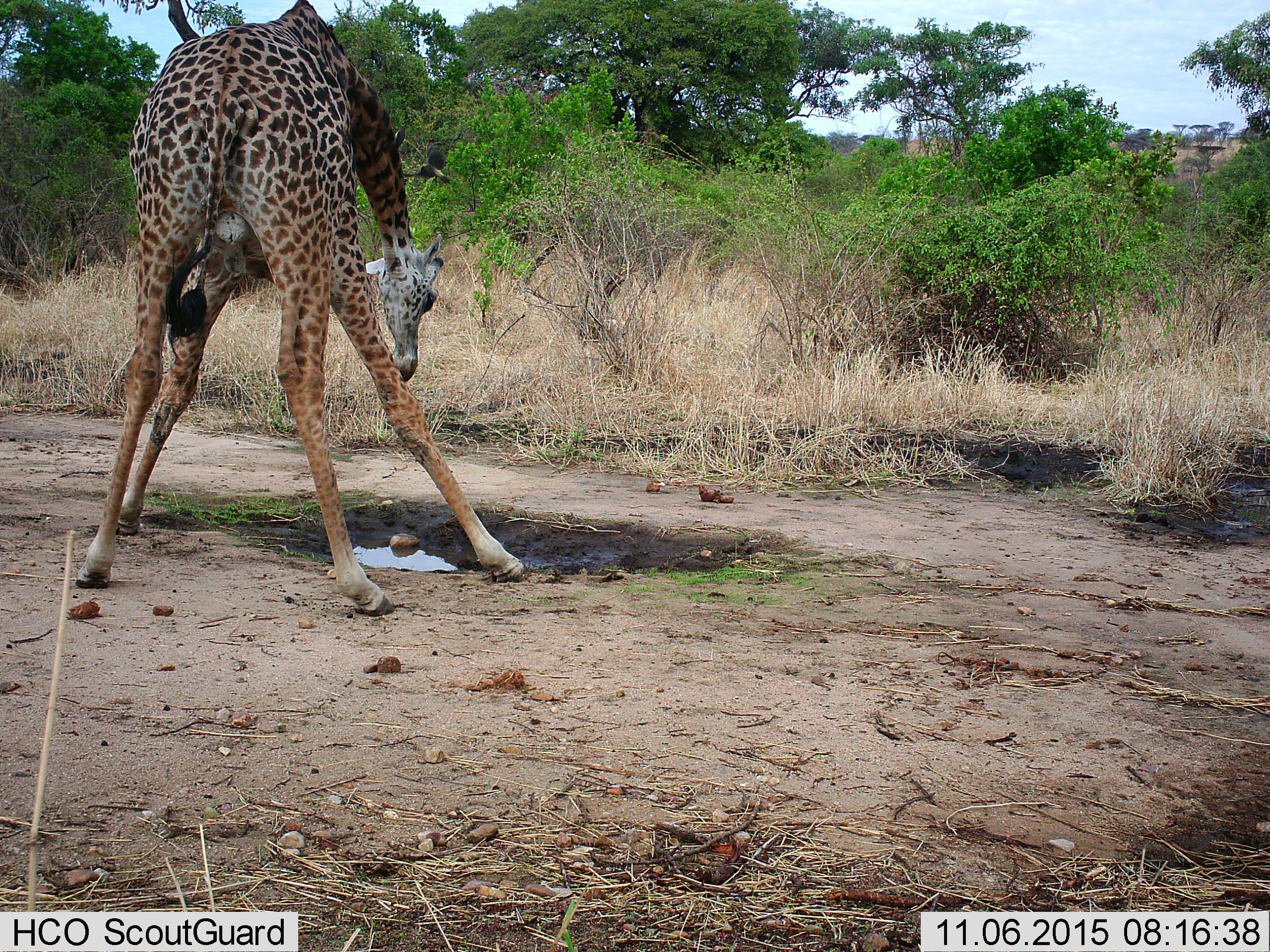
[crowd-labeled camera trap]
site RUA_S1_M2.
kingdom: Animalia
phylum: Chordata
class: Mammalia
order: Artiodactyla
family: Giraffidae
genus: Giraffa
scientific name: Giraffa camelopardalis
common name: giraffe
Giraffe (Giraffa camelopardalis), count 1. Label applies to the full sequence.